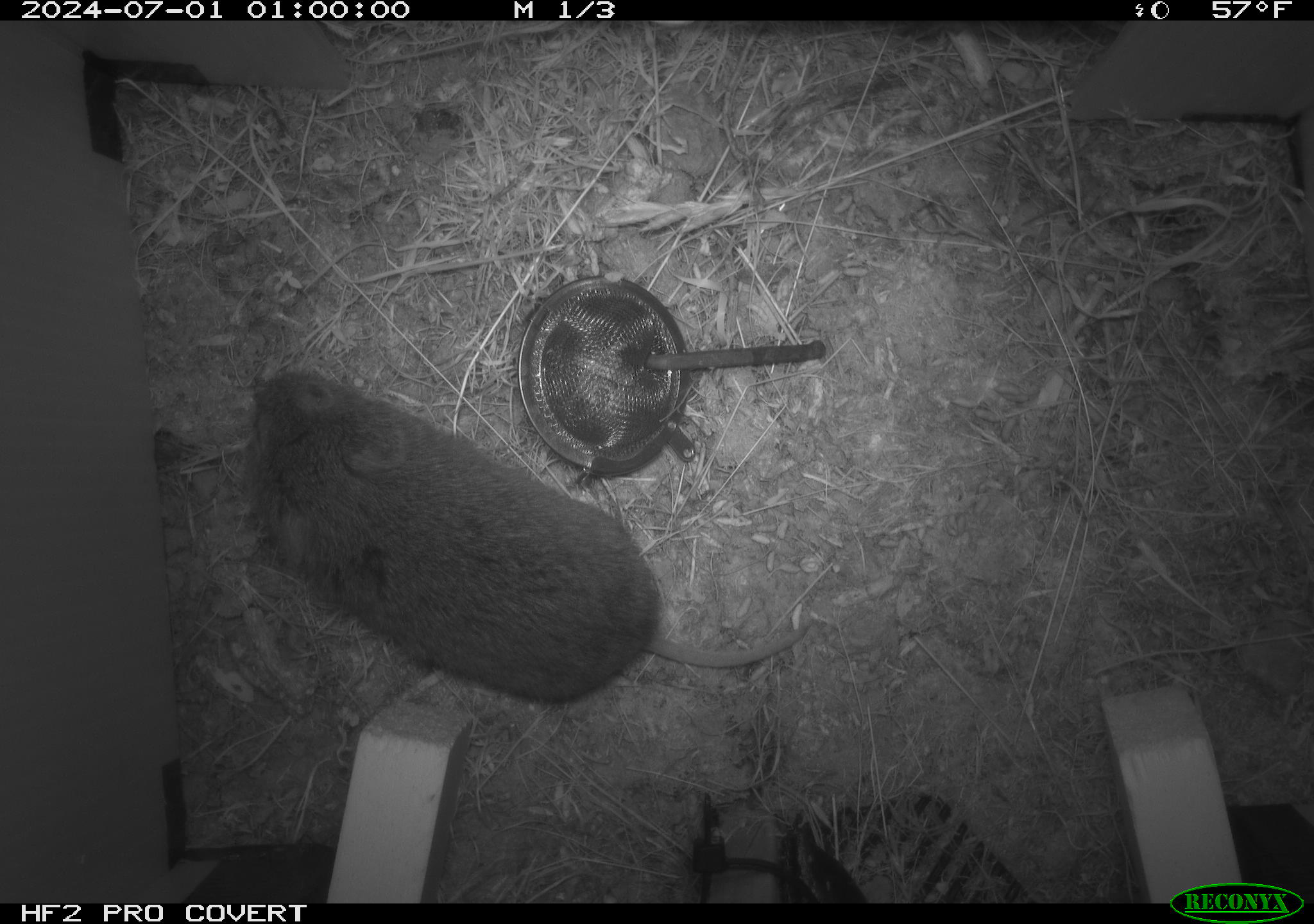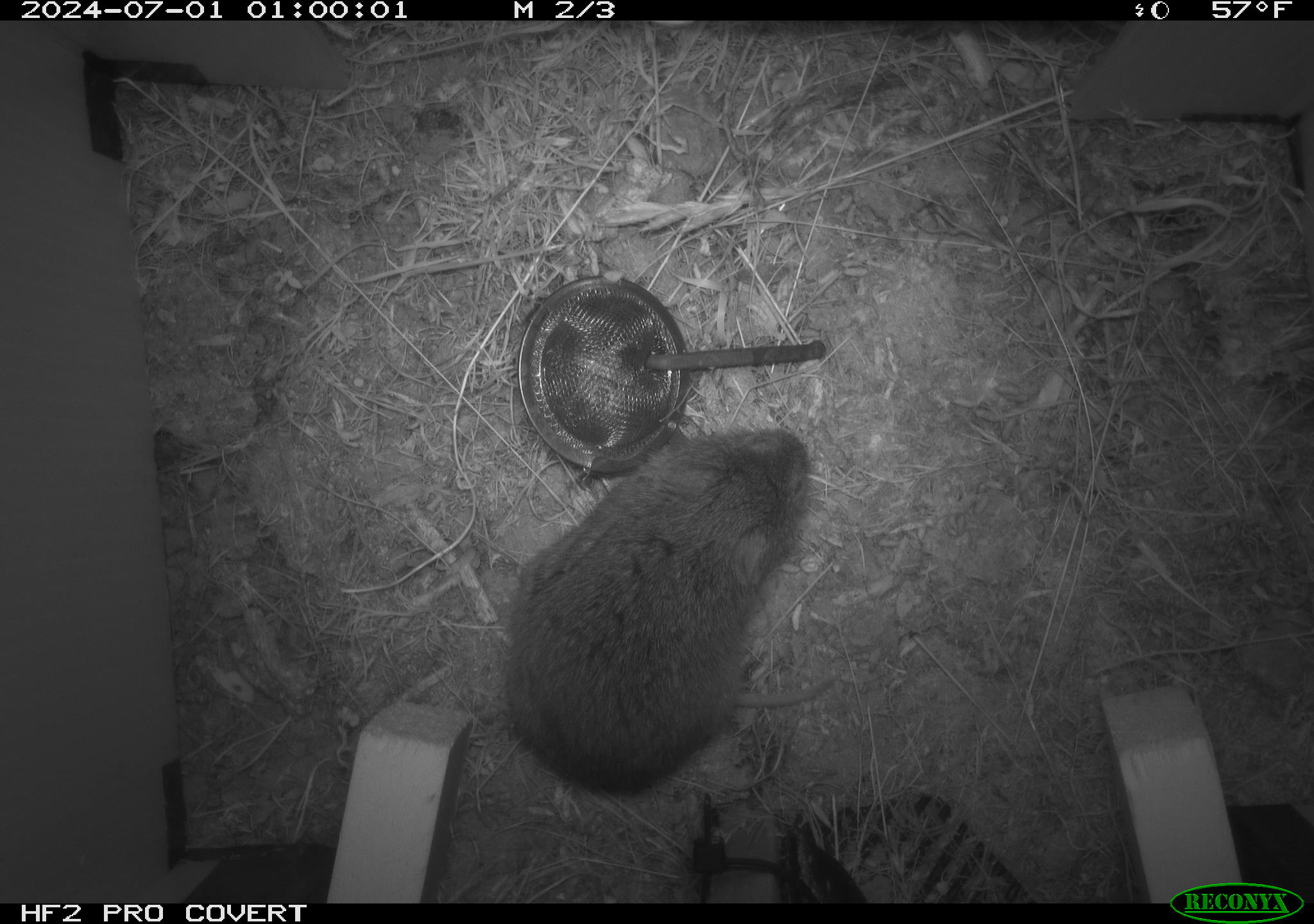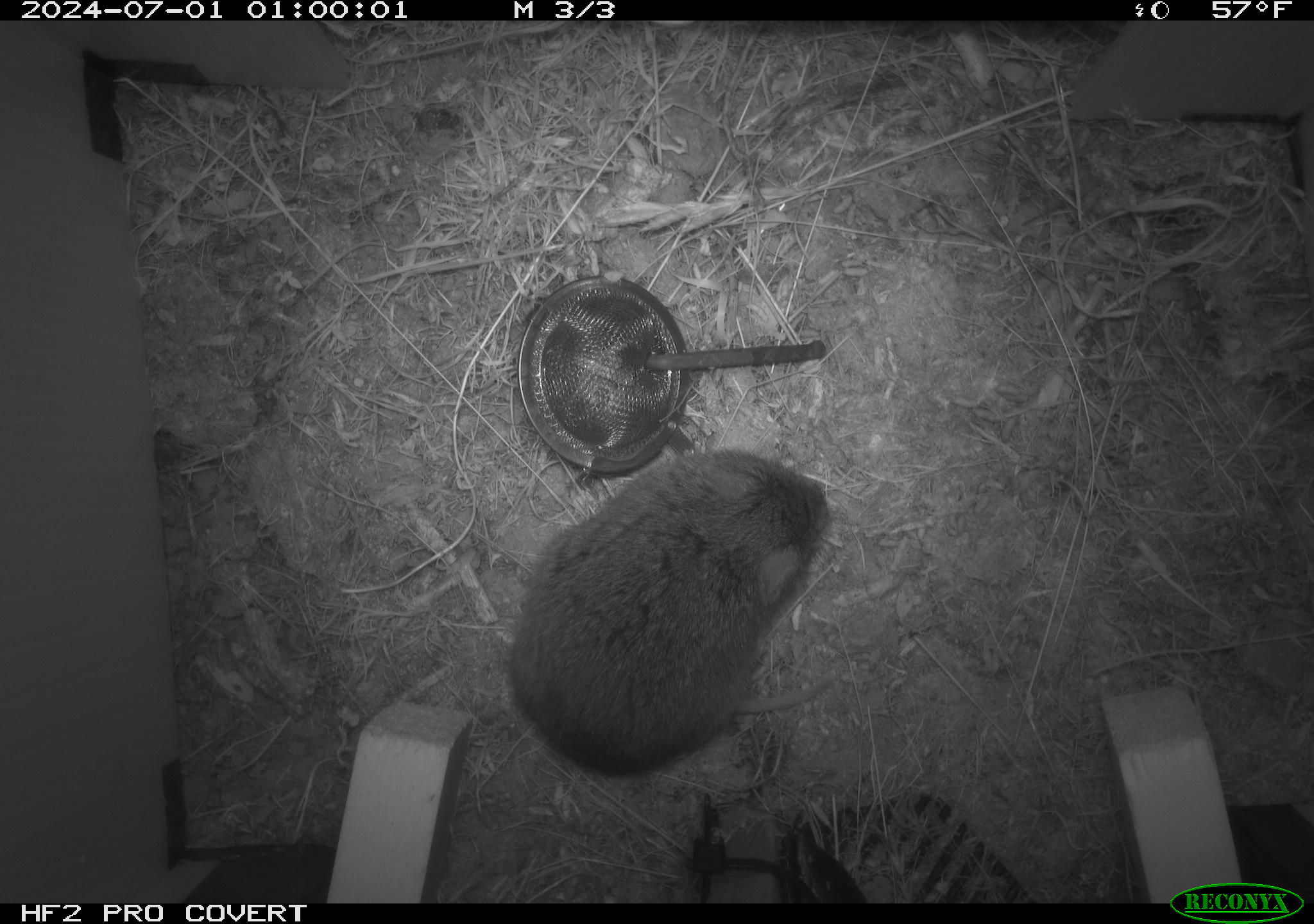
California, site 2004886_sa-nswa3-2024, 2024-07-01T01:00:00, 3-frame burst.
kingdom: Animalia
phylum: Chordata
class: Mammalia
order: Rodentia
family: Cricetidae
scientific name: Arvicolinae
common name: voles, lemmings, and muskrats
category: arvicolinae subfamily